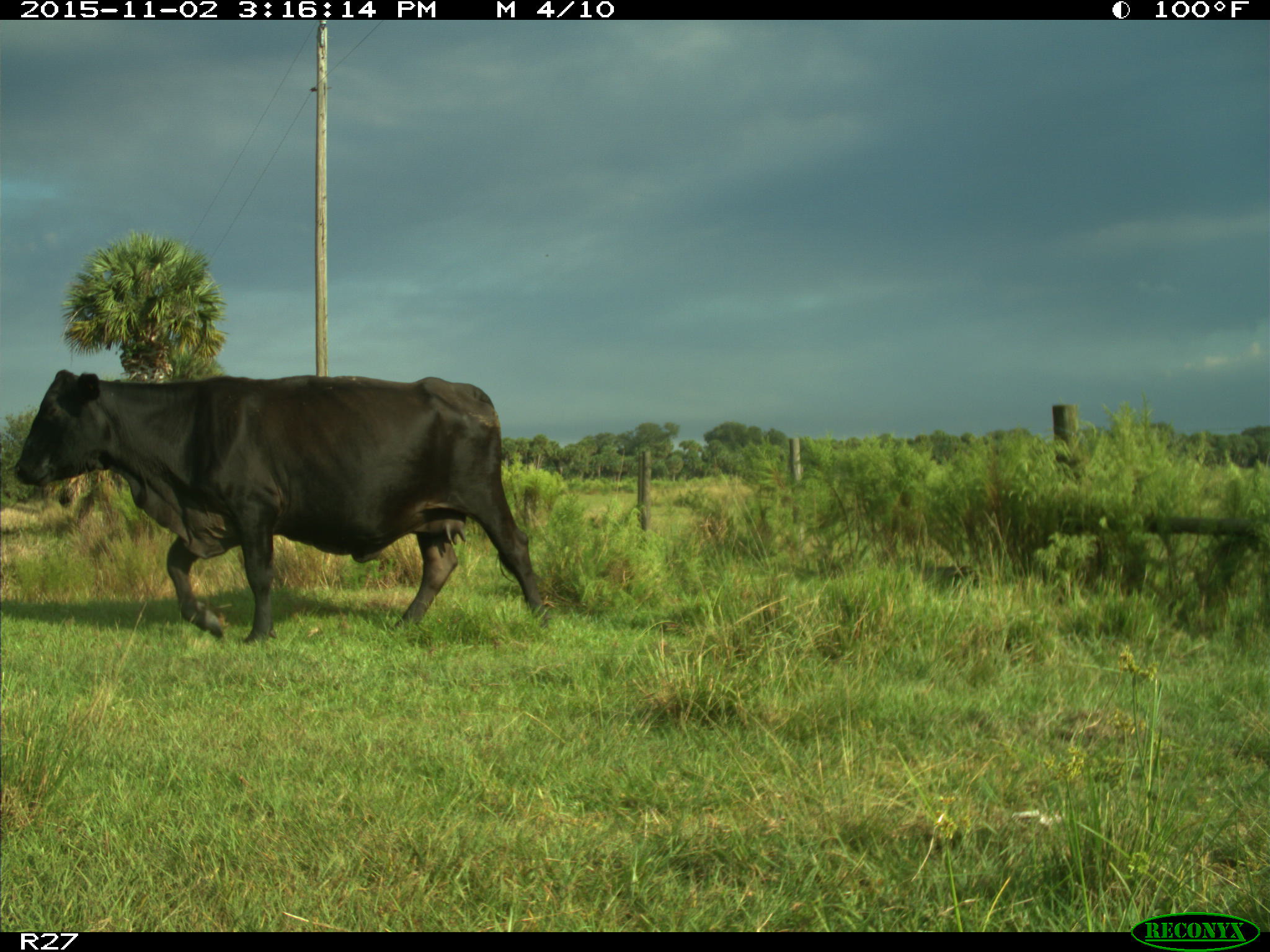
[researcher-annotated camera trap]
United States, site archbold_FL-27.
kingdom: Animalia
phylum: Chordata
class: Mammalia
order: Artiodactyla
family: Bovidae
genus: Bos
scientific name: Bos taurus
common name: domestic cow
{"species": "Bos taurus (domestic cow)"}